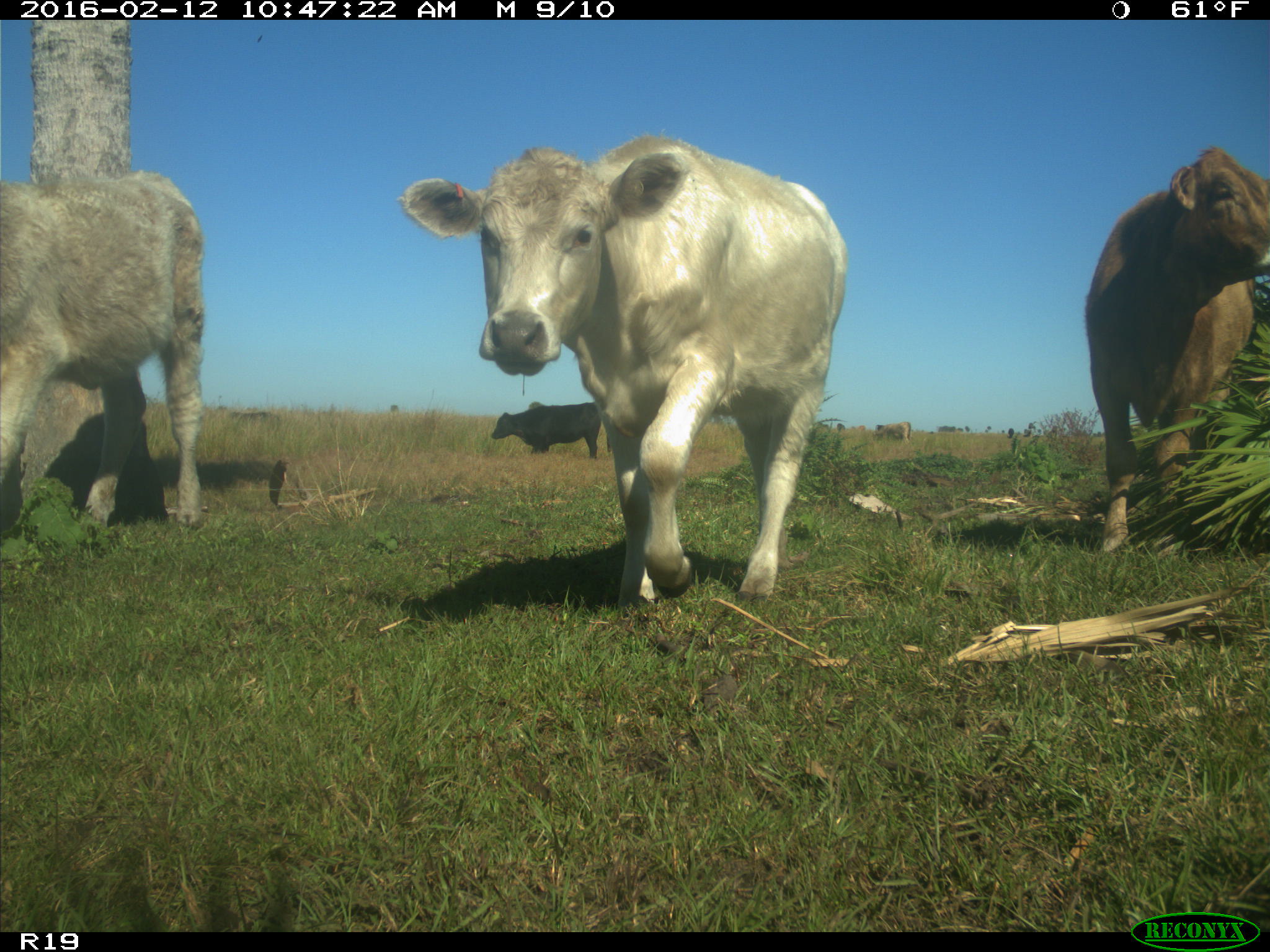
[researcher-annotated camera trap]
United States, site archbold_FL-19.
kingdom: Animalia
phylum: Chordata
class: Mammalia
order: Artiodactyla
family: Bovidae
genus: Bos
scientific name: Bos taurus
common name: domestic cow